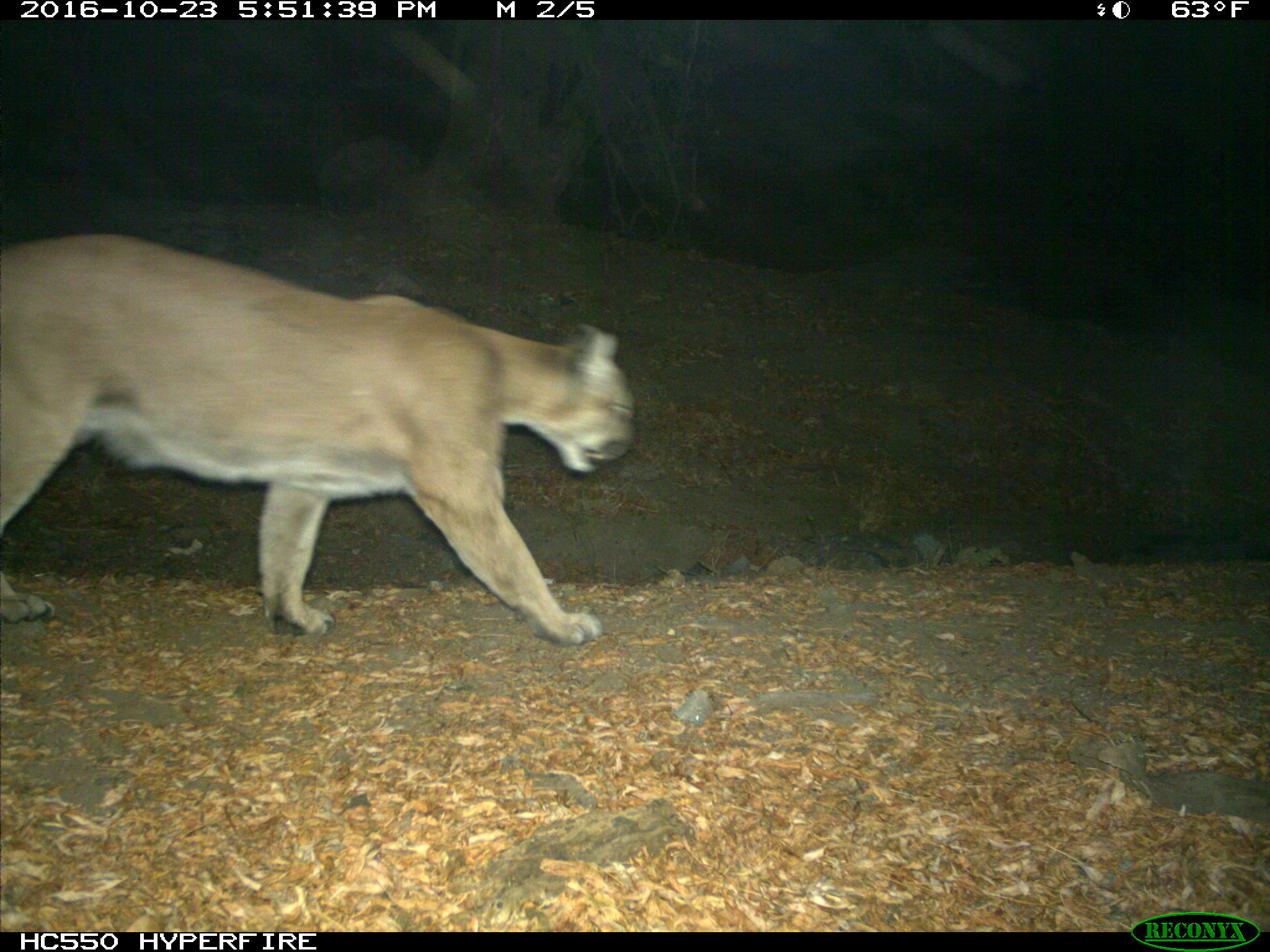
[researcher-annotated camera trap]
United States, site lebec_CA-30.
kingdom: Animalia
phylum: Chordata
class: Mammalia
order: Carnivora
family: Felidae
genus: Puma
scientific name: Puma concolor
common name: mountain lion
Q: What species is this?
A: Puma concolor (mountain lion).